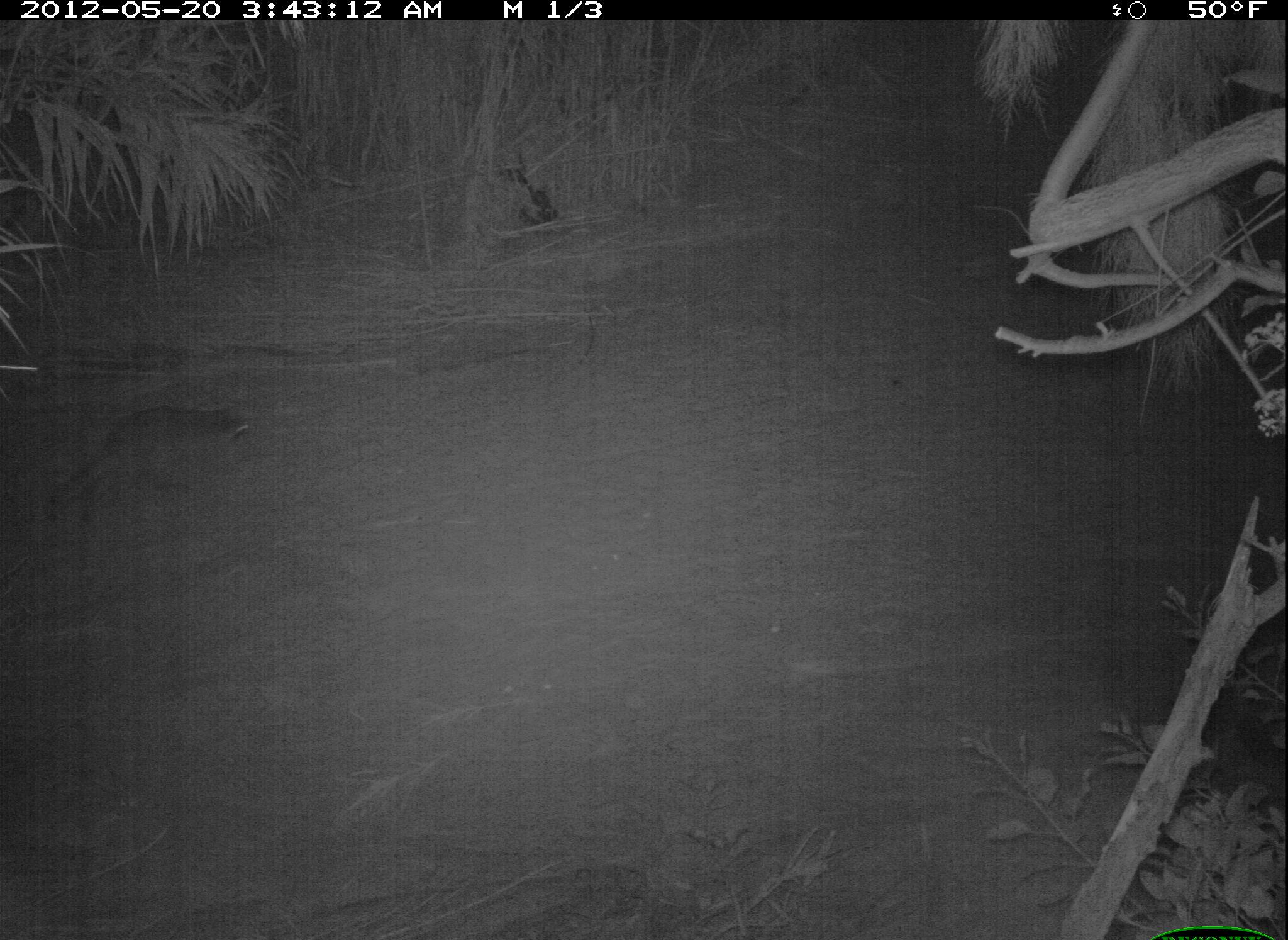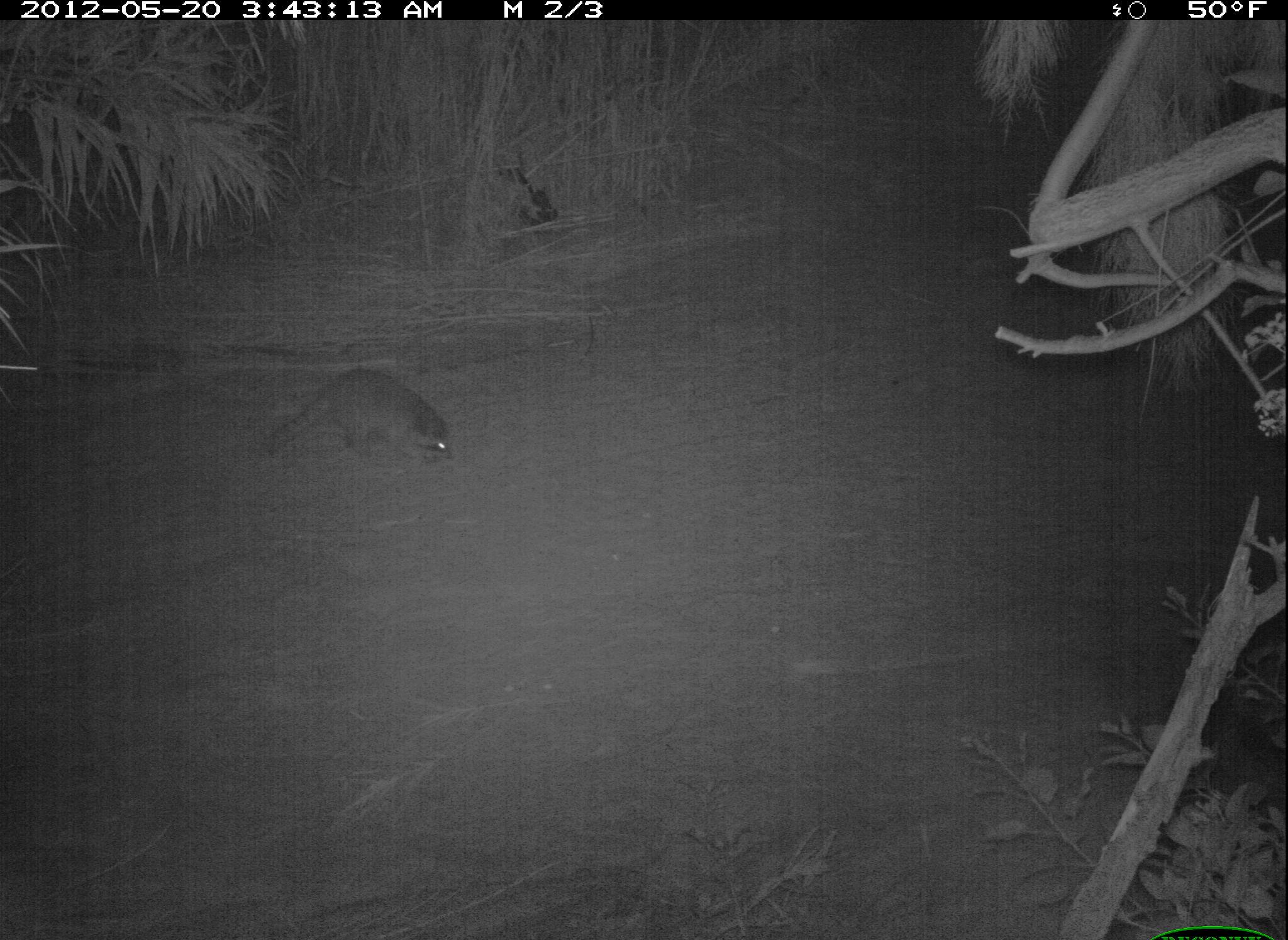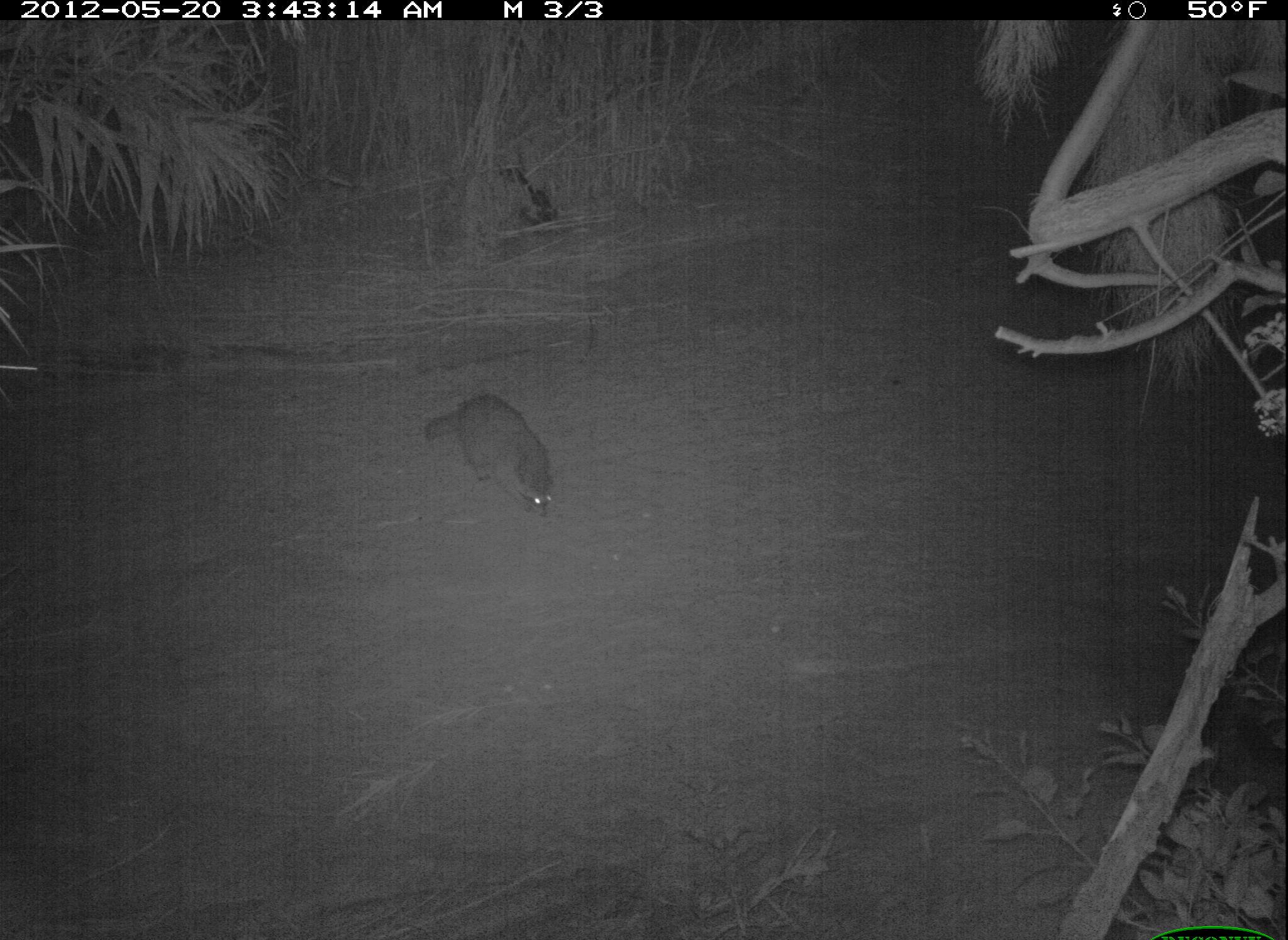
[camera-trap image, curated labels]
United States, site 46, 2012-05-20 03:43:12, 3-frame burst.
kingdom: Animalia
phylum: Chordata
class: Mammalia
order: Carnivora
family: Procyonidae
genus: Procyon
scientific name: Procyon lotor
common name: raccoon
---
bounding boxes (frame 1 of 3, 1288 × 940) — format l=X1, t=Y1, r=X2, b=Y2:
raccoon: l=63, t=390, r=267, b=528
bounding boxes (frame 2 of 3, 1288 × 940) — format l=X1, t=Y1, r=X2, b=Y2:
raccoon: l=258, t=361, r=464, b=474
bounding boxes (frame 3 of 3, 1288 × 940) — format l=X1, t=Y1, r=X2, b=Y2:
raccoon: l=419, t=390, r=562, b=528